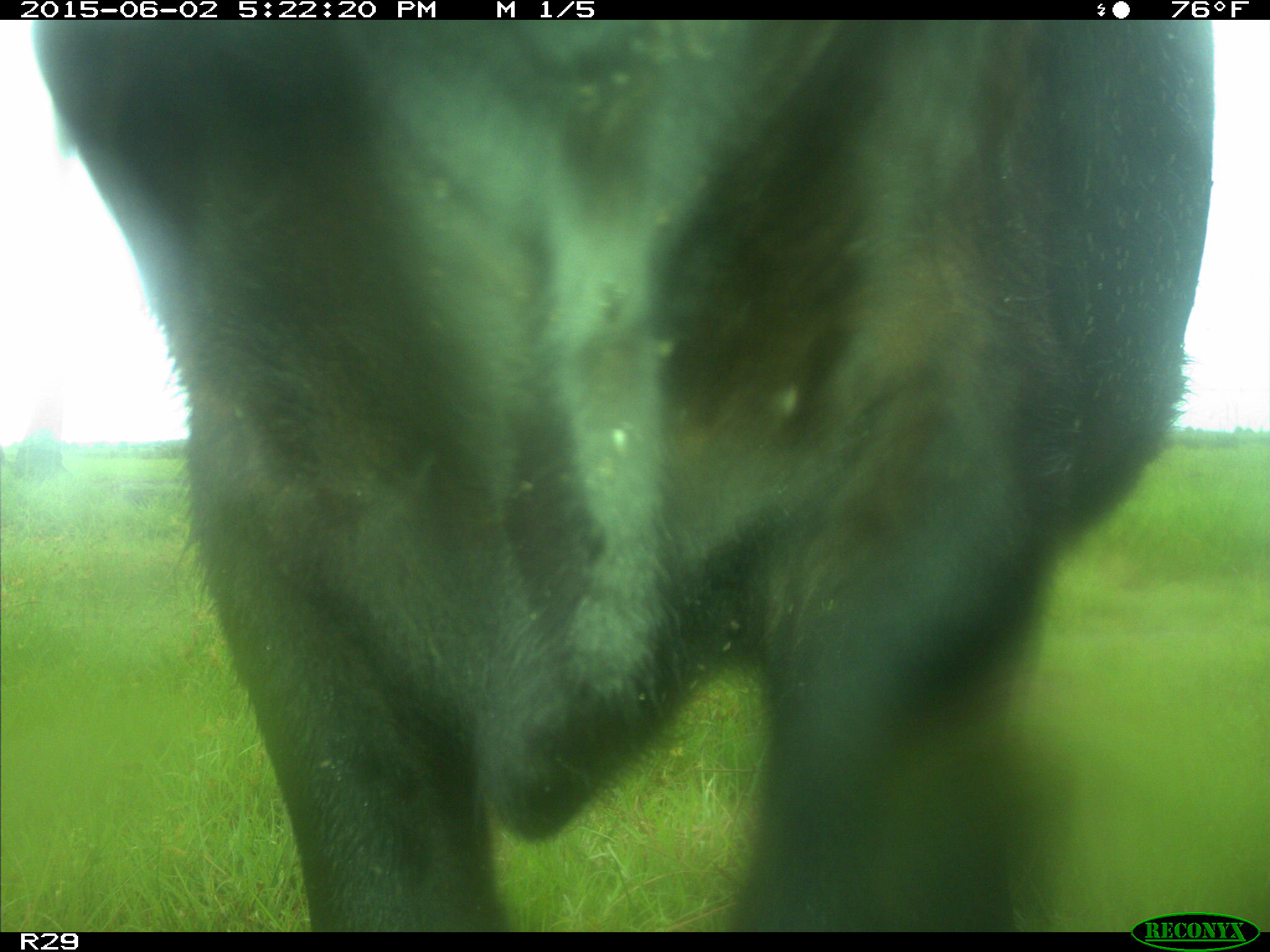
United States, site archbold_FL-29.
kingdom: Animalia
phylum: Chordata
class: Mammalia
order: Artiodactyla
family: Bovidae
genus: Bos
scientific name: Bos taurus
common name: domestic cow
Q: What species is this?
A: Bos taurus (domestic cow).